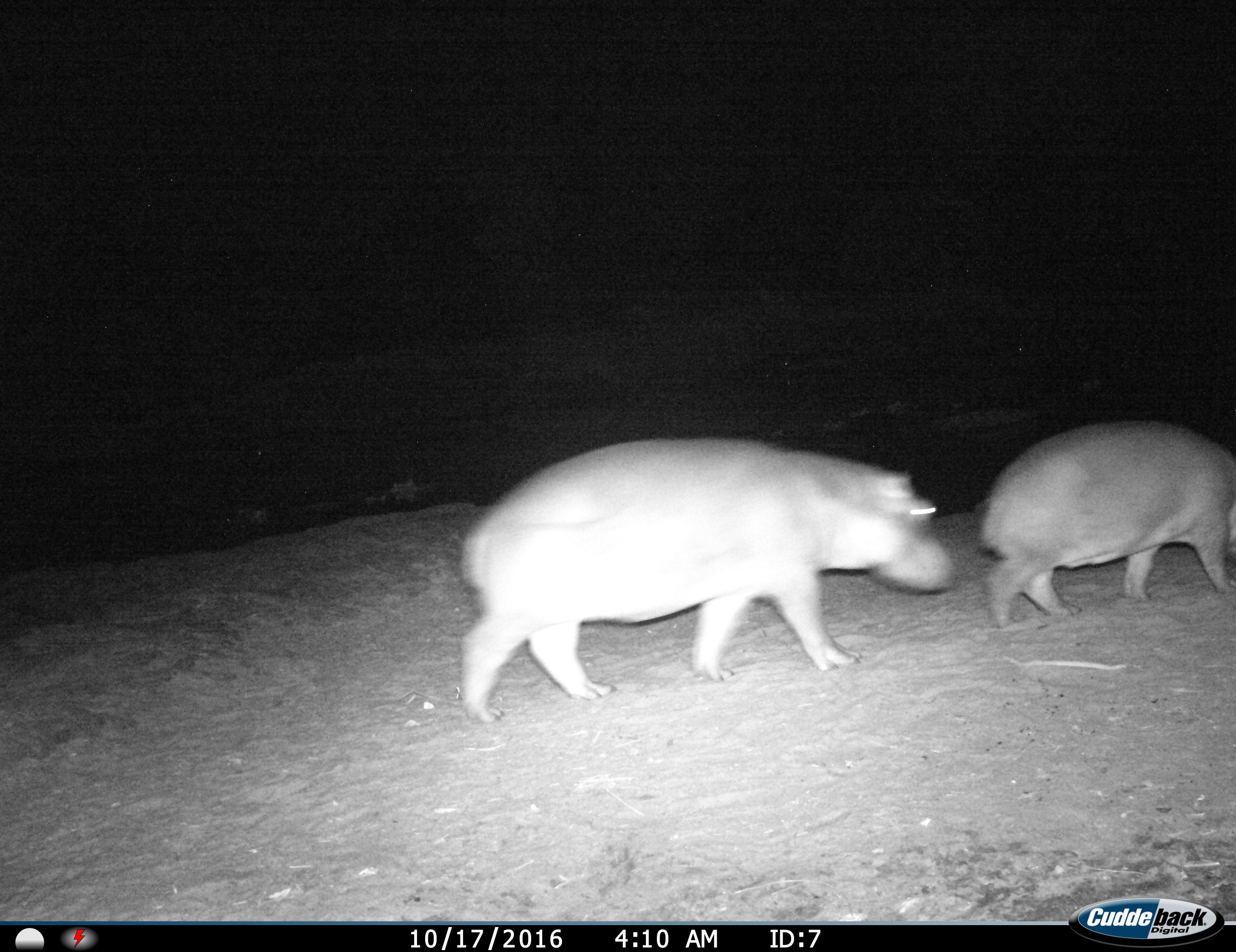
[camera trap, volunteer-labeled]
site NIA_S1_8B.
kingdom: Animalia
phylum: Chordata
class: Mammalia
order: Artiodactyla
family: Hippopotamidae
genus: Hippopotamus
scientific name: Hippopotamus amphibius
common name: hippopotamus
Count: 2.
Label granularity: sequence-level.